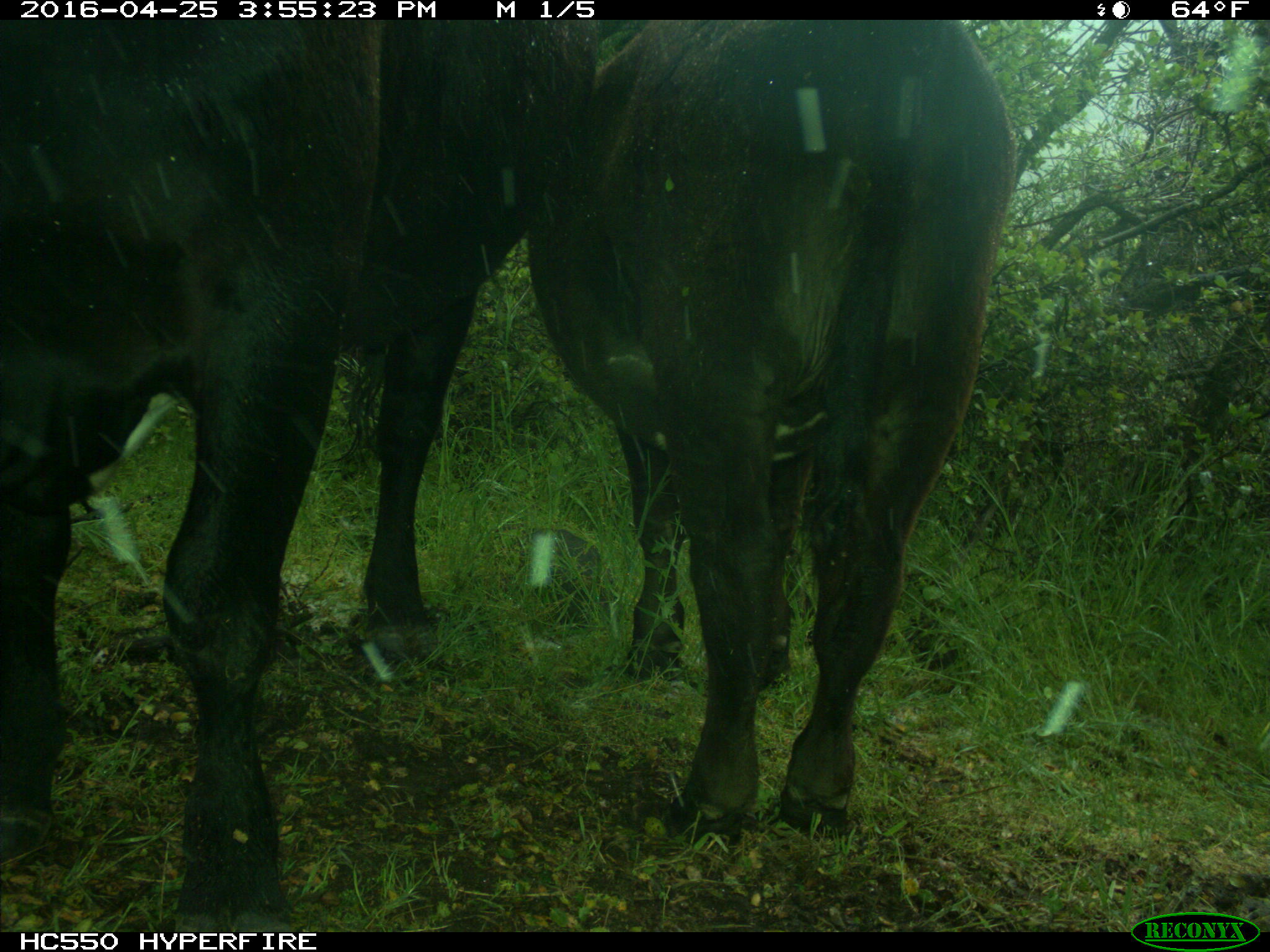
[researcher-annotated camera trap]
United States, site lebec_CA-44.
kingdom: Animalia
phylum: Chordata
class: Mammalia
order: Artiodactyla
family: Bovidae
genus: Bos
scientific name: Bos taurus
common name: domestic cow